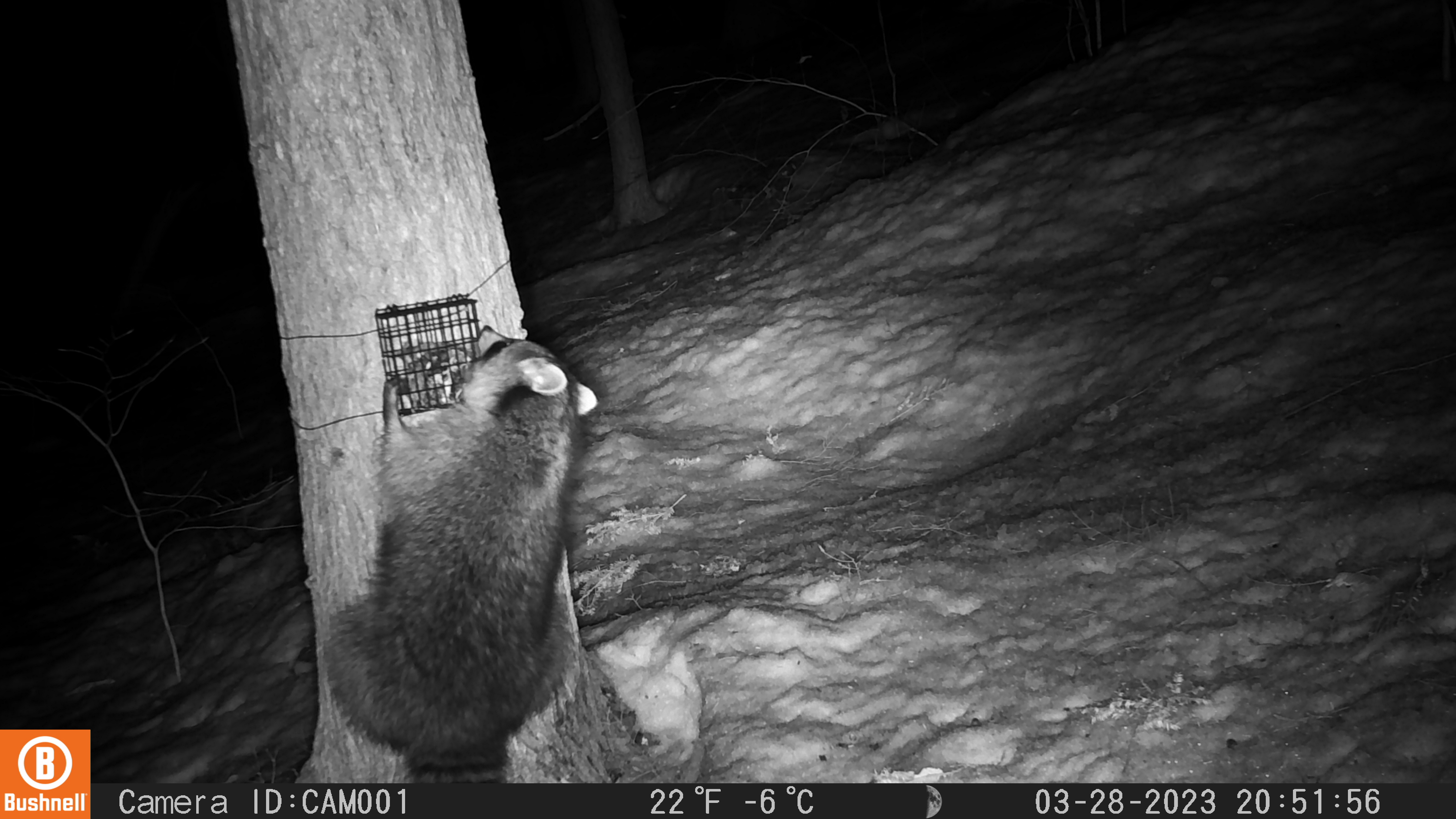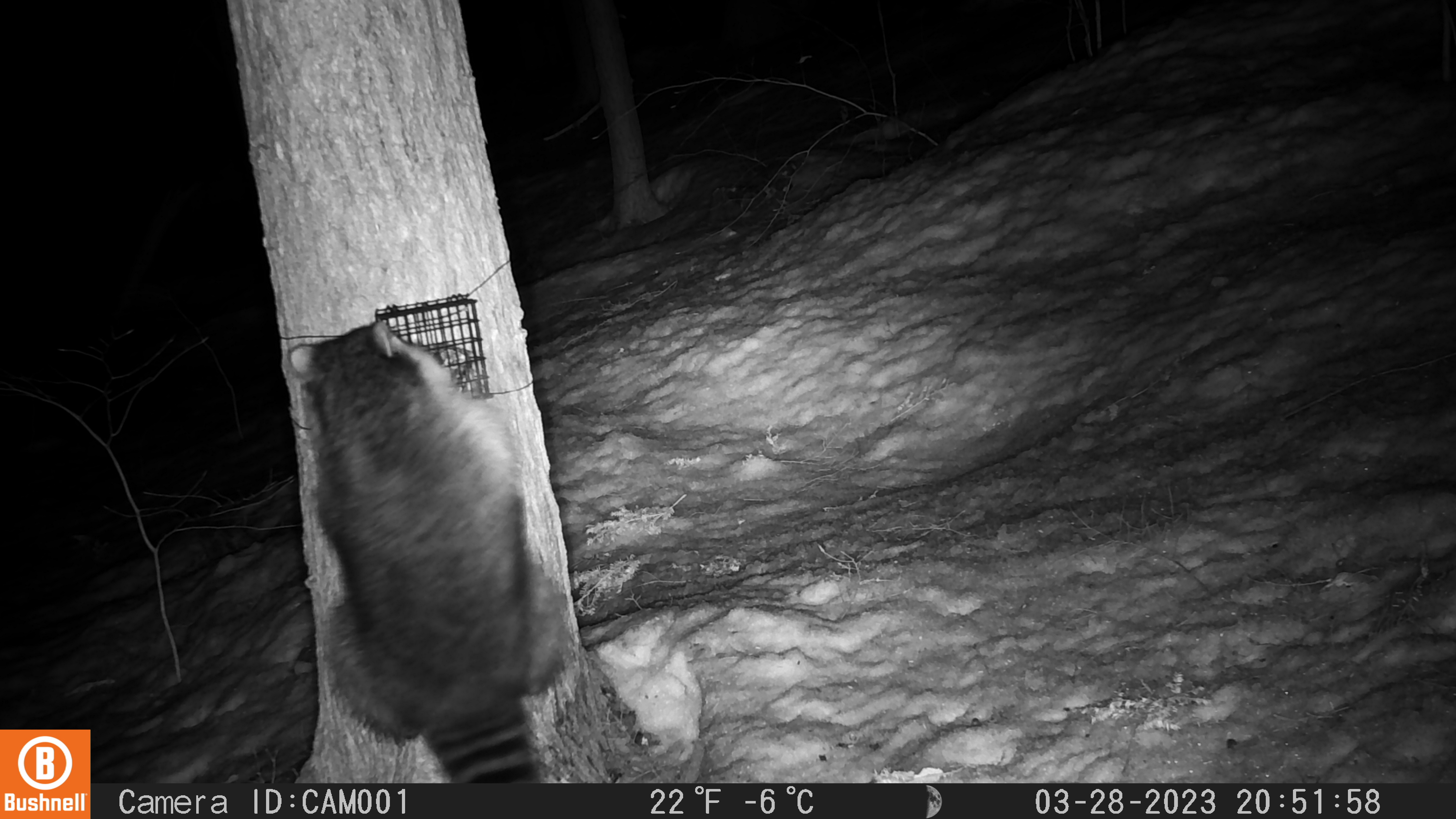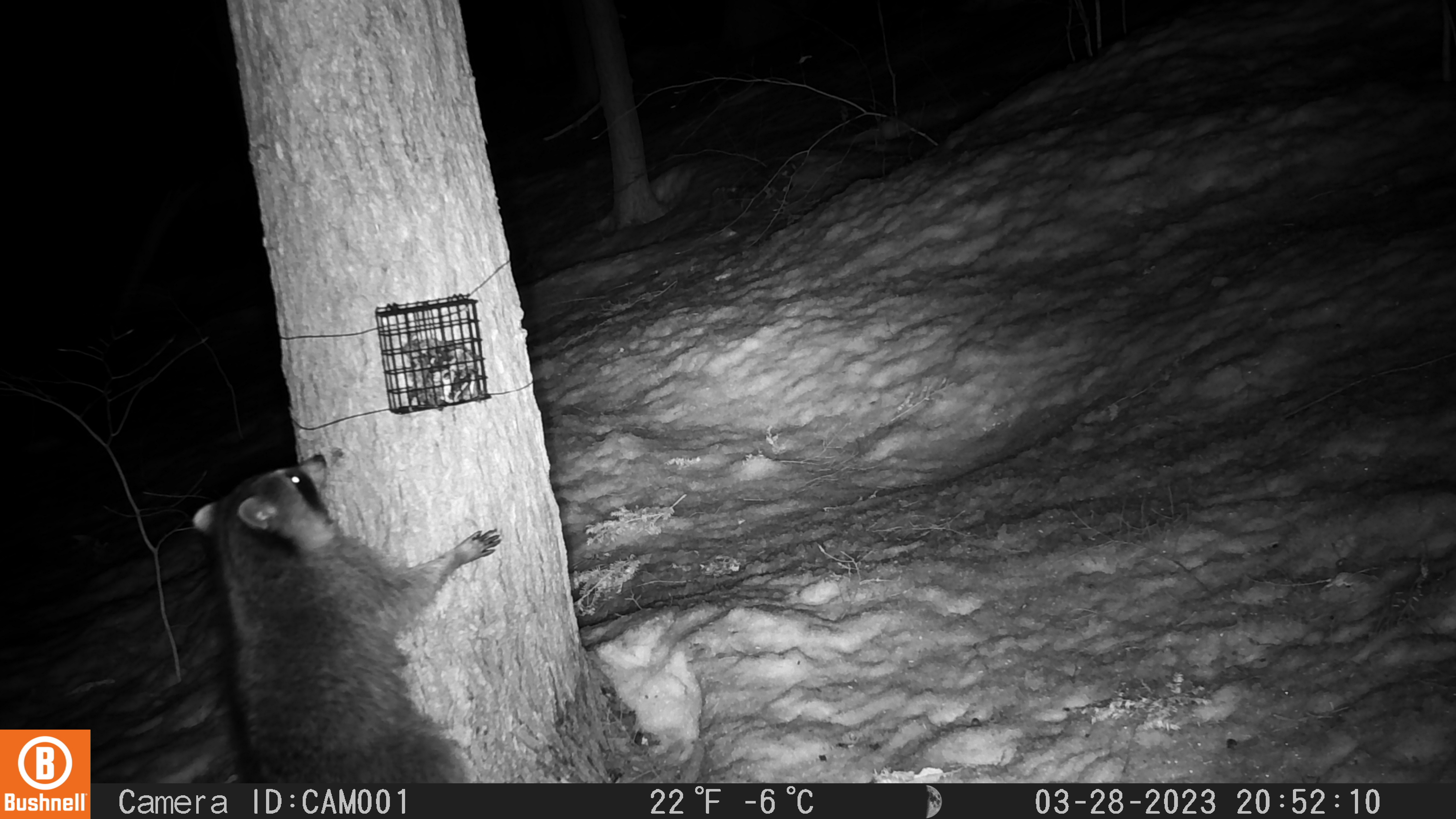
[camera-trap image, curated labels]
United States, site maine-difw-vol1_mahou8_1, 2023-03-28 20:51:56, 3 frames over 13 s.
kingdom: Animalia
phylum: Chordata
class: Mammalia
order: Carnivora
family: Procyonidae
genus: Procyon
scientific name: Procyon lotor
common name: raccoon